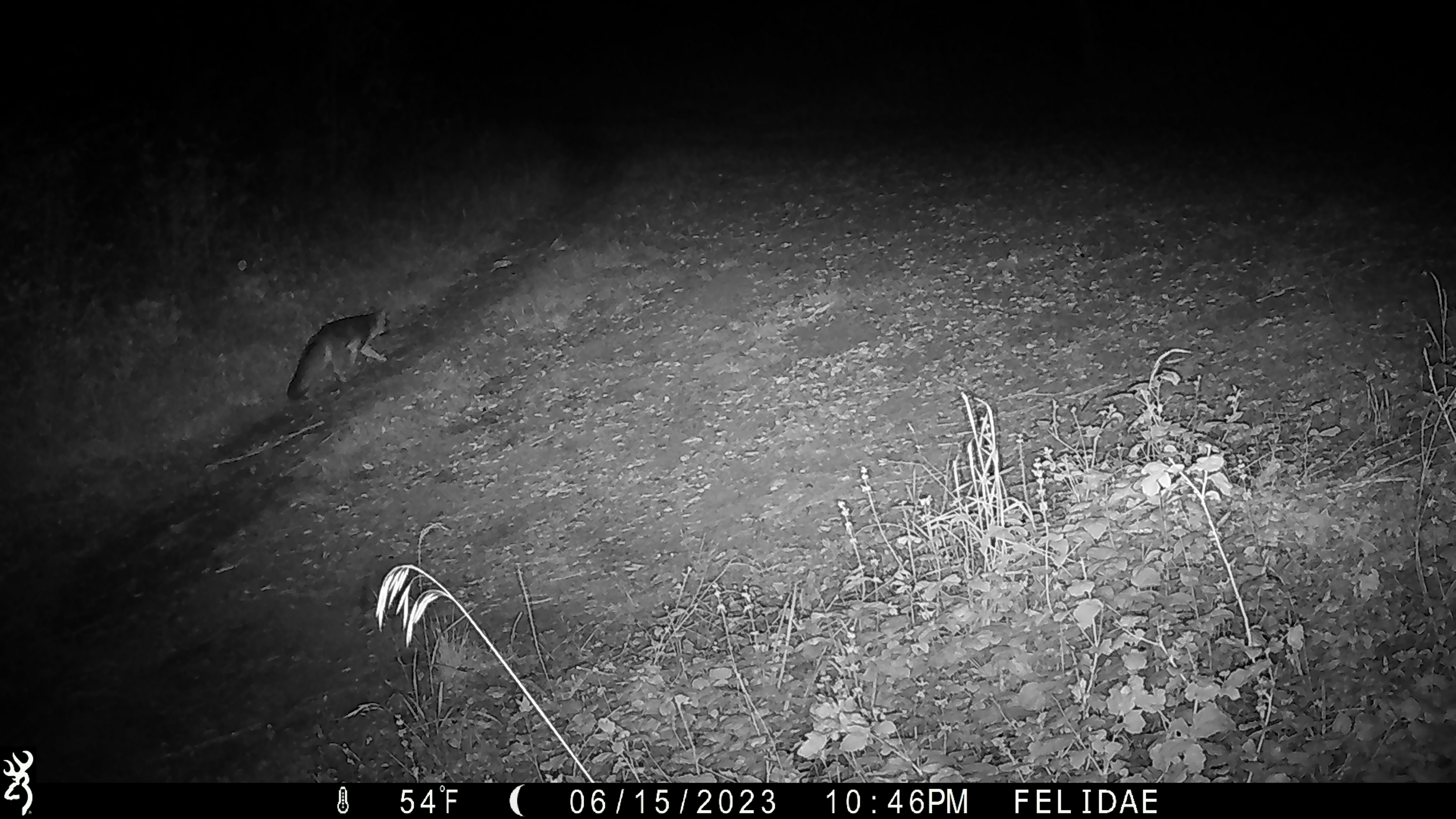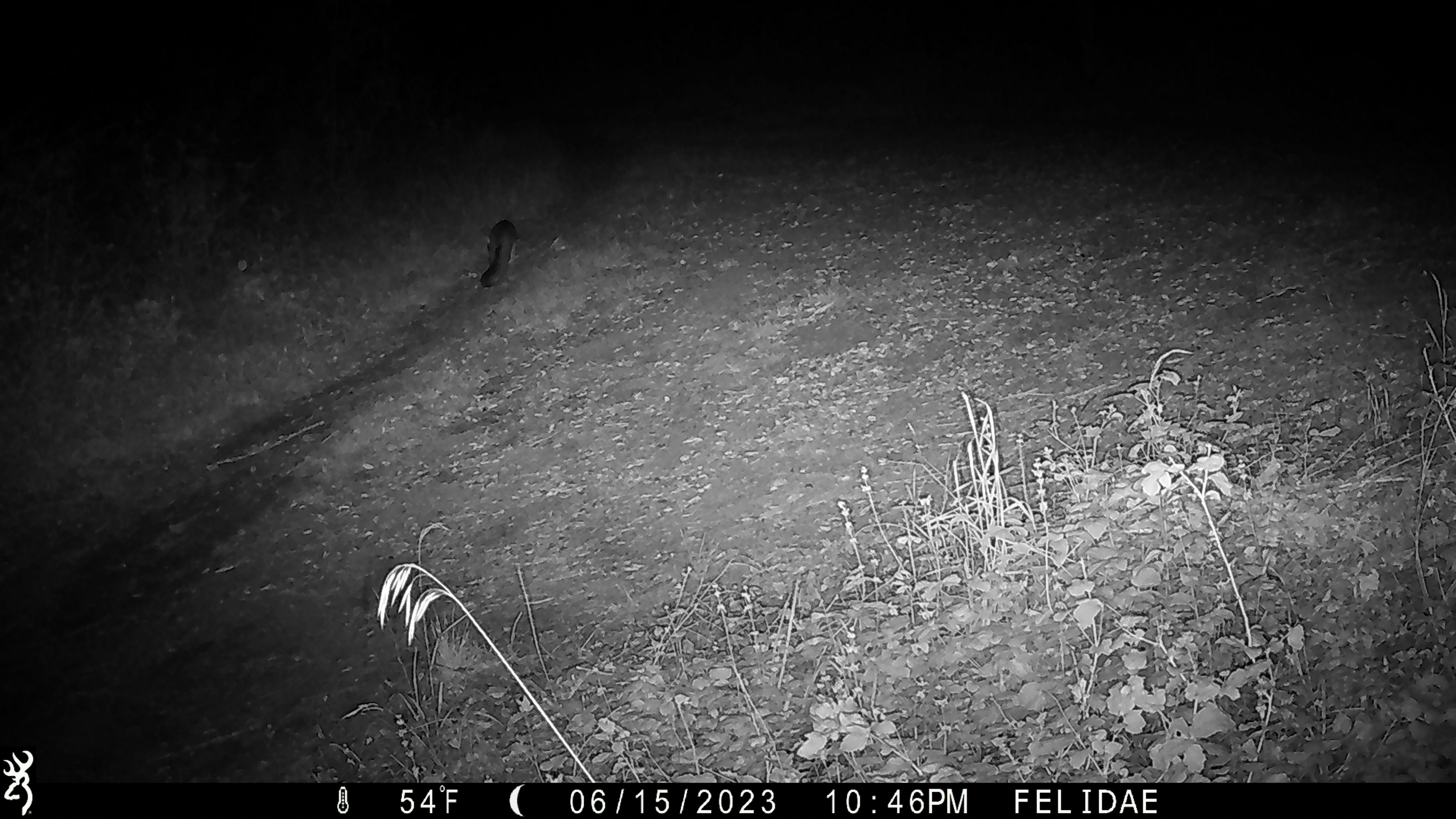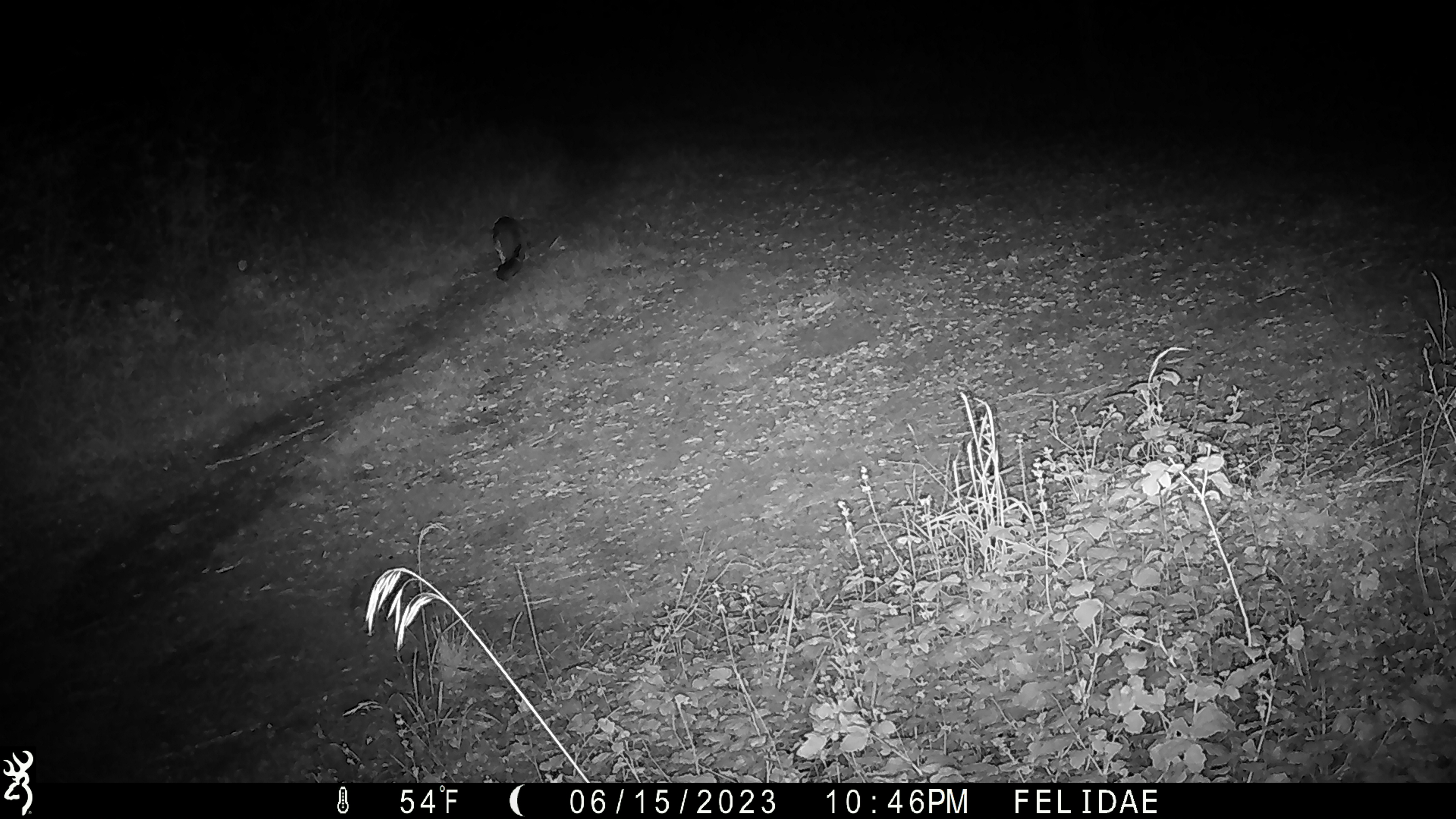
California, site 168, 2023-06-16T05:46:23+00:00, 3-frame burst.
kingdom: Animalia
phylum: Chordata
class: Mammalia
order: Carnivora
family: Canidae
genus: Urocyon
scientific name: Urocyon cinereoargenteus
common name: gray fox